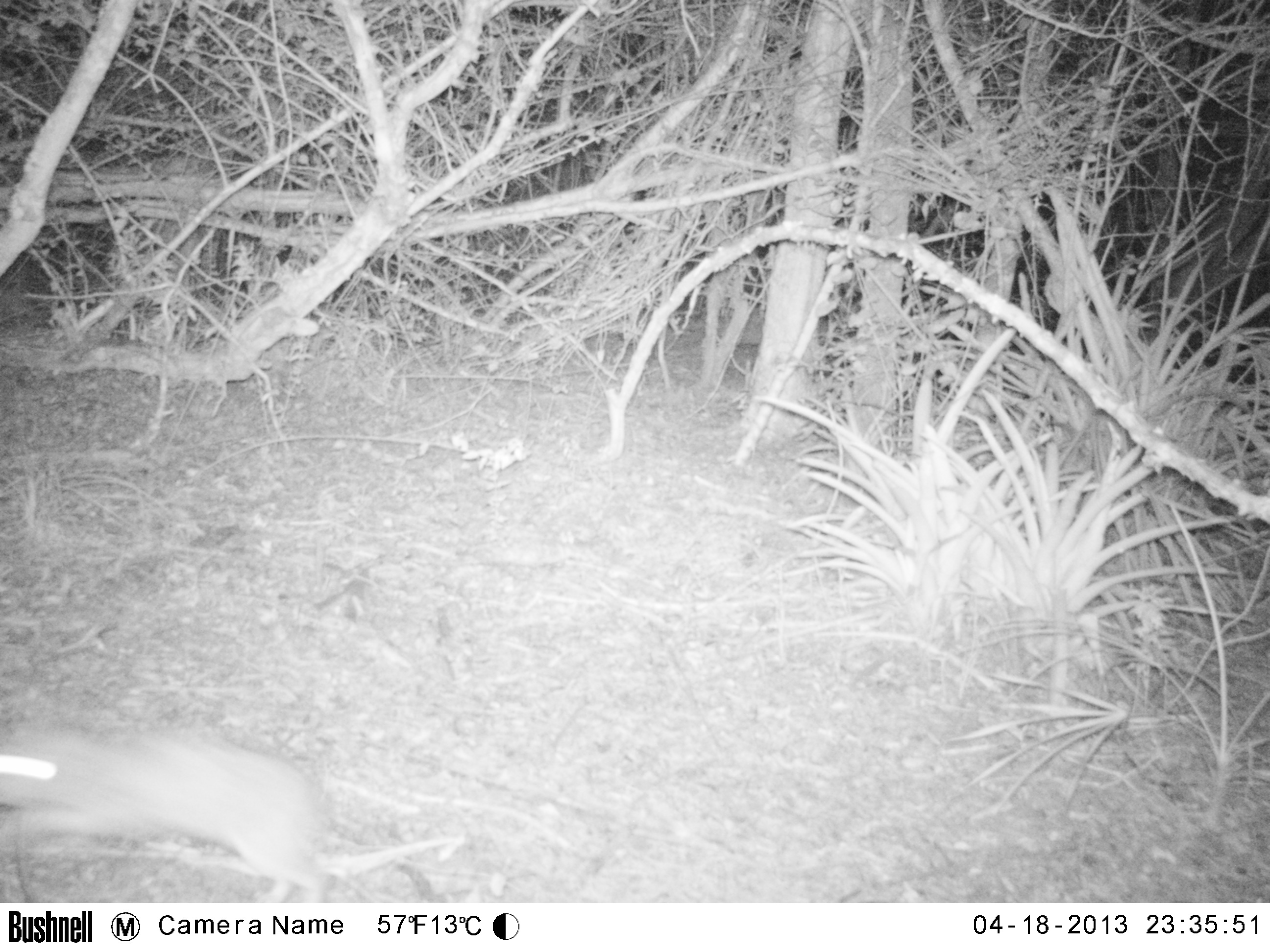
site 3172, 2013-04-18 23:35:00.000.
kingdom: Animalia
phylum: Chordata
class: Mammalia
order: Lagomorpha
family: Leporidae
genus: Sylvilagus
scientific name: Sylvilagus brasiliensis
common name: tapeti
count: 1